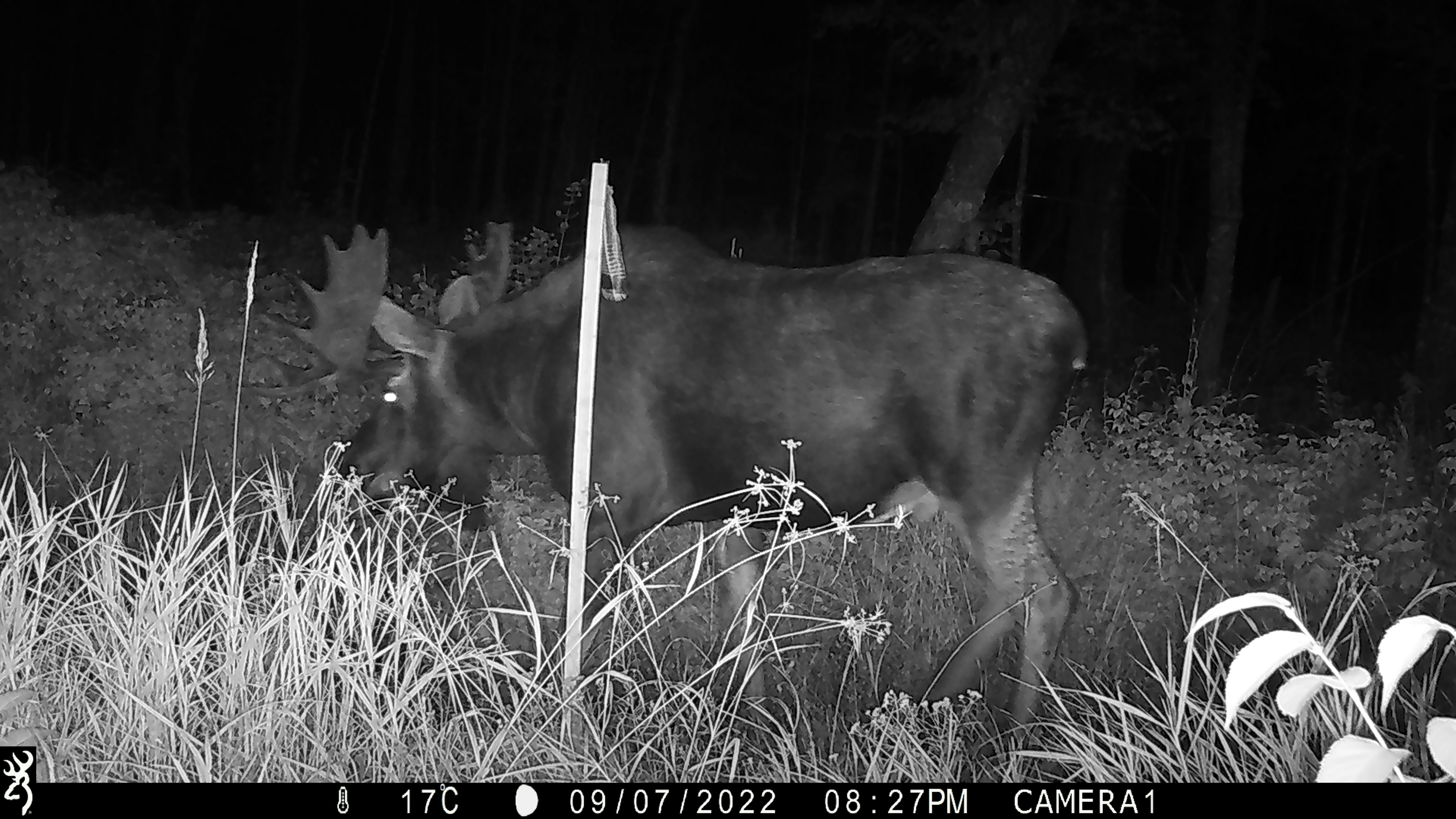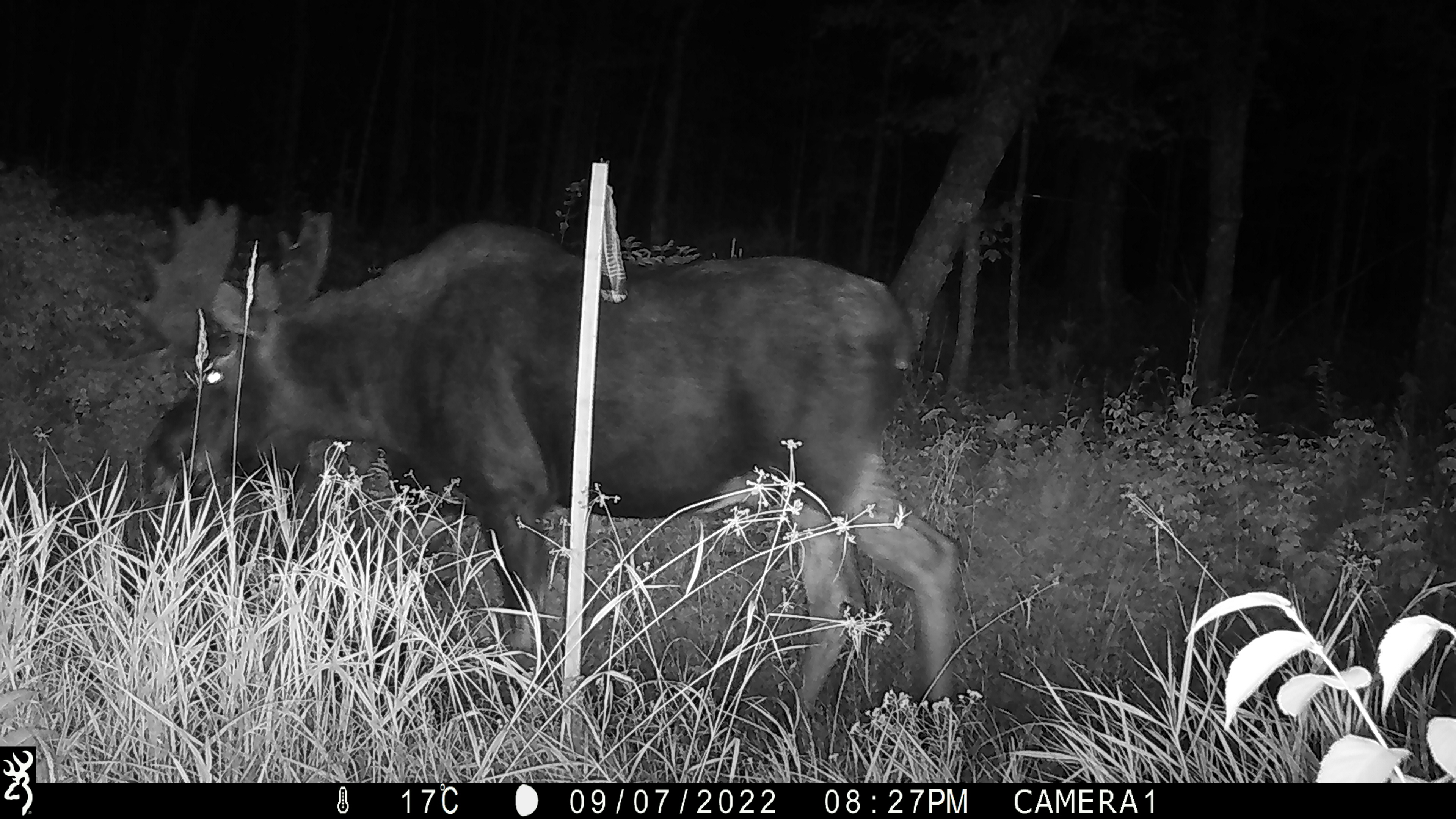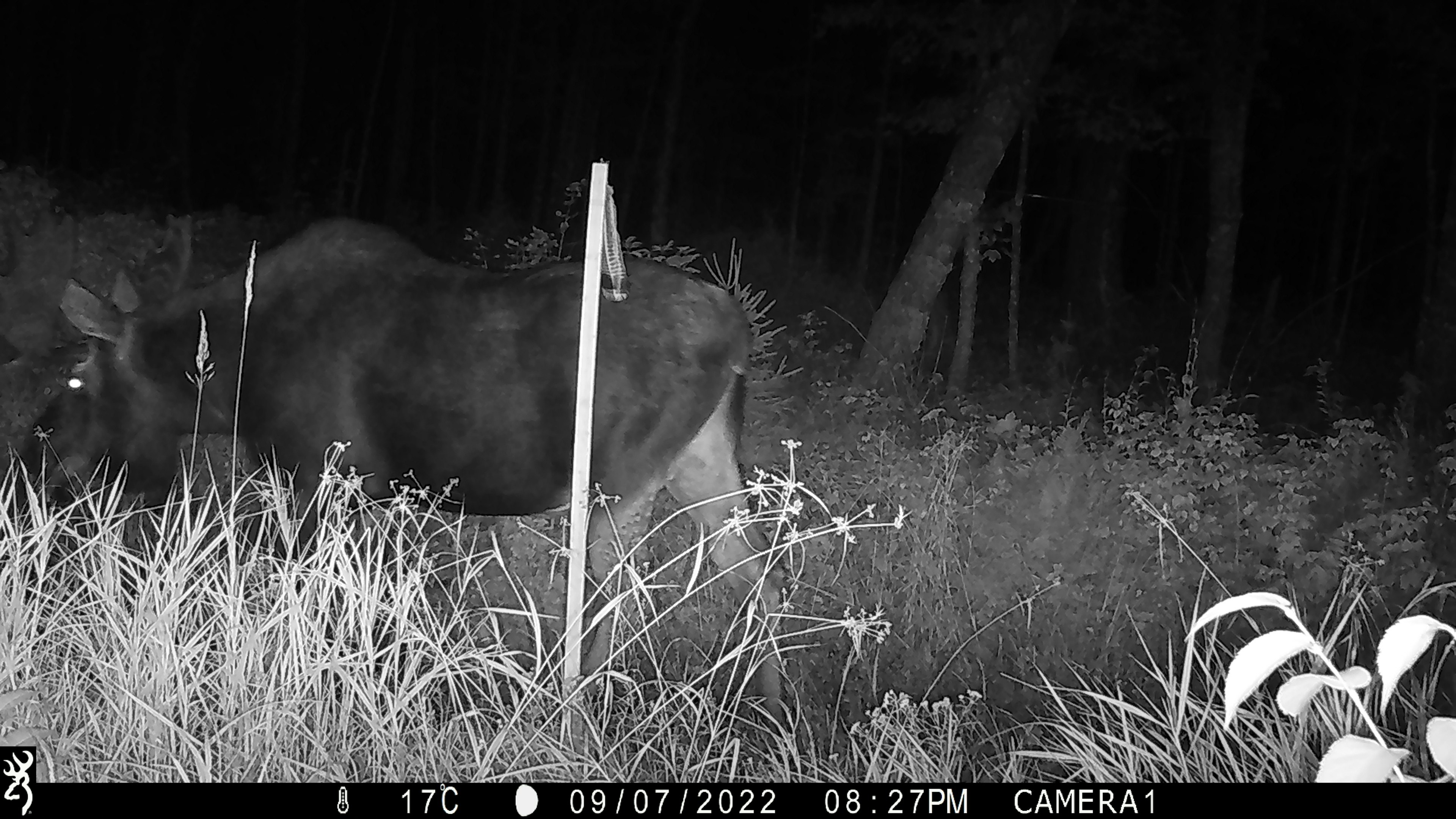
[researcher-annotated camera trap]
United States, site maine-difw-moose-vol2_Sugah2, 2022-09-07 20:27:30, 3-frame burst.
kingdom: Animalia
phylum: Chordata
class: Mammalia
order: Artiodactyla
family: Cervidae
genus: Alces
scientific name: Alces alces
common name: moose